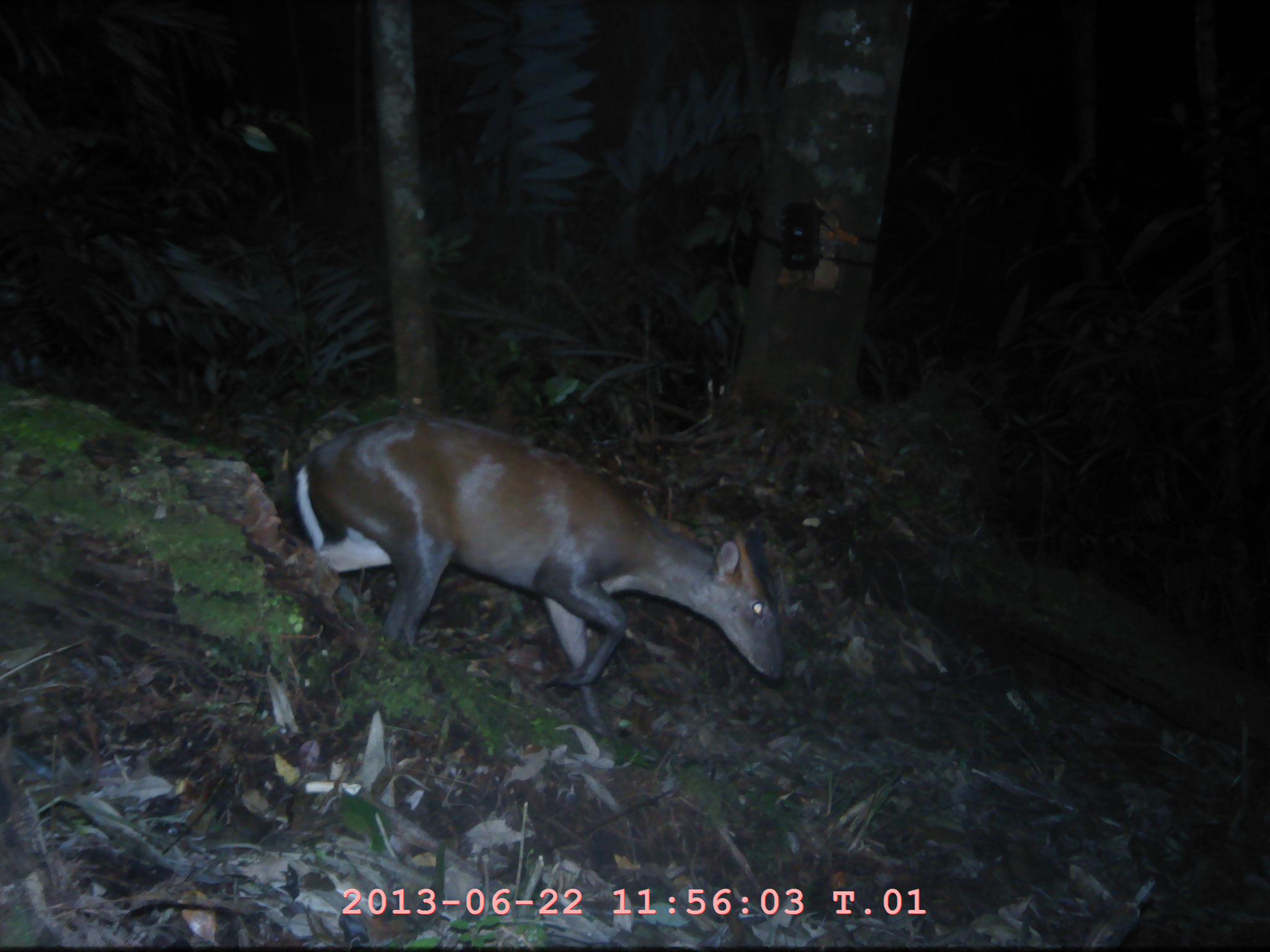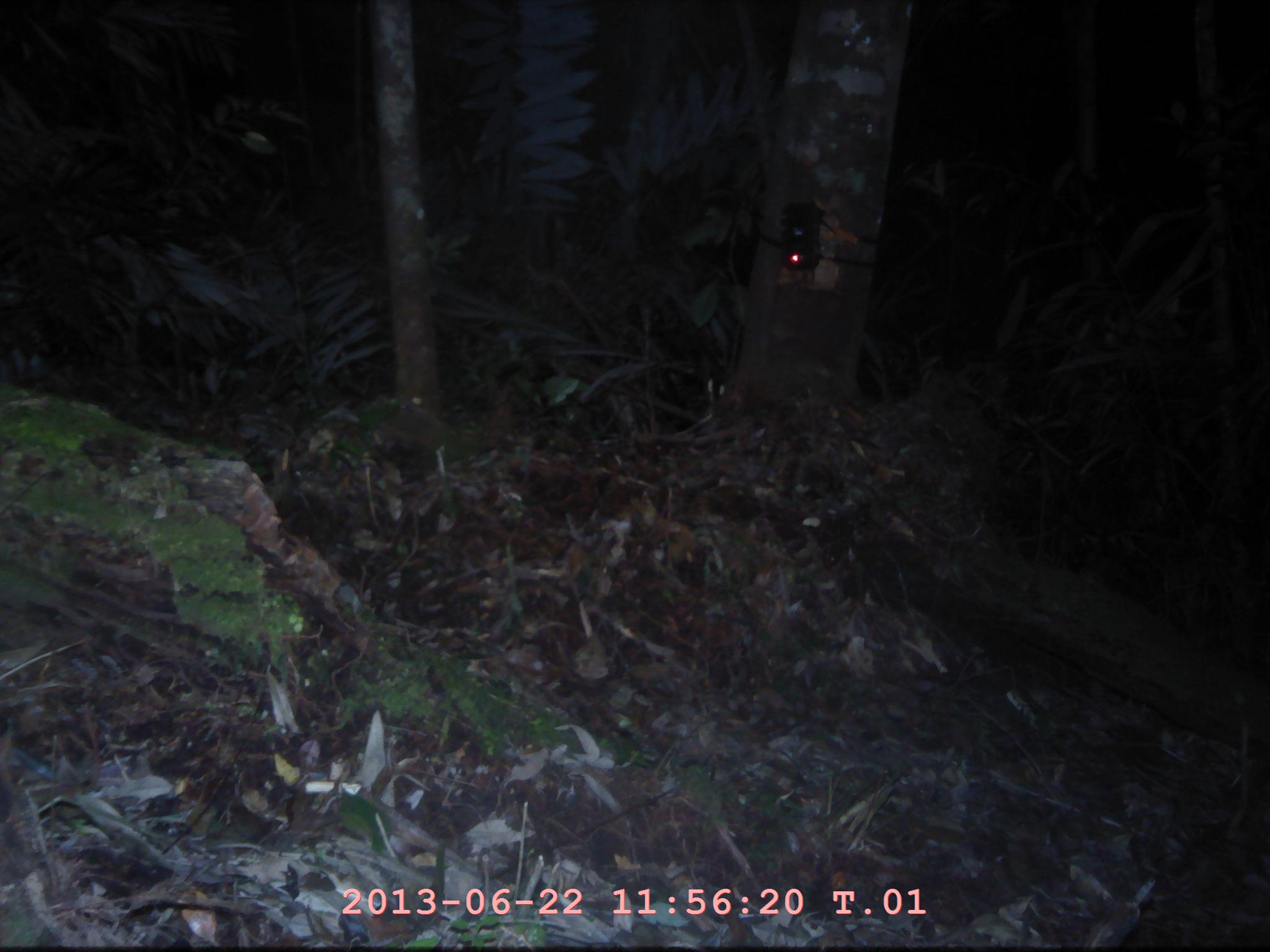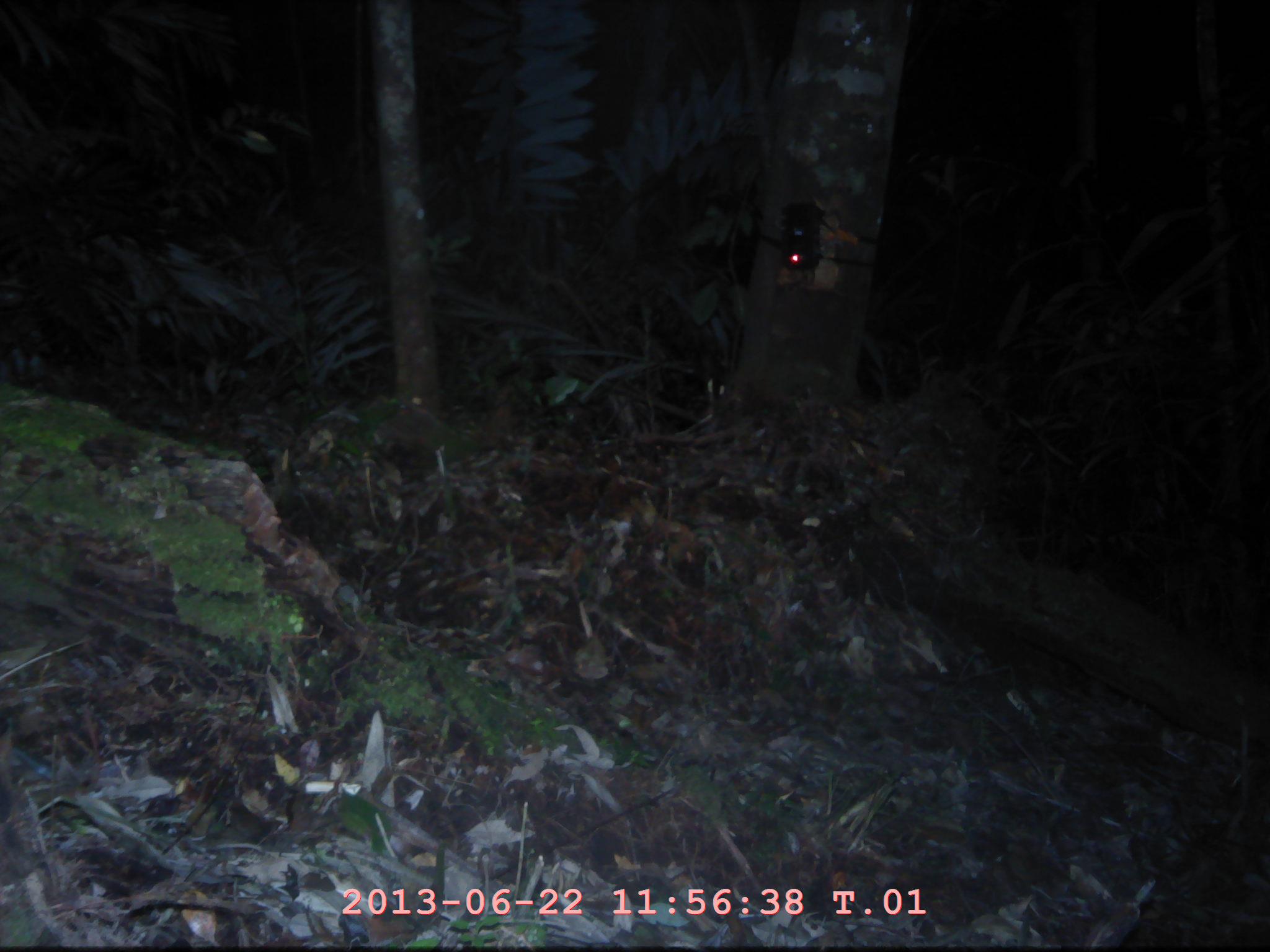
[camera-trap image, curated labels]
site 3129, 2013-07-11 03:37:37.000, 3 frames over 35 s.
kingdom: Animalia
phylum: Chordata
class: Mammalia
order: Artiodactyla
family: Cervidae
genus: Muntiacus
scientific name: Muntiacus muntjak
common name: southern red muntjac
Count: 1.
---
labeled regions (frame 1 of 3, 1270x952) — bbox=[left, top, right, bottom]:
muntiacus muntjak: bbox=[293, 412, 786, 736]